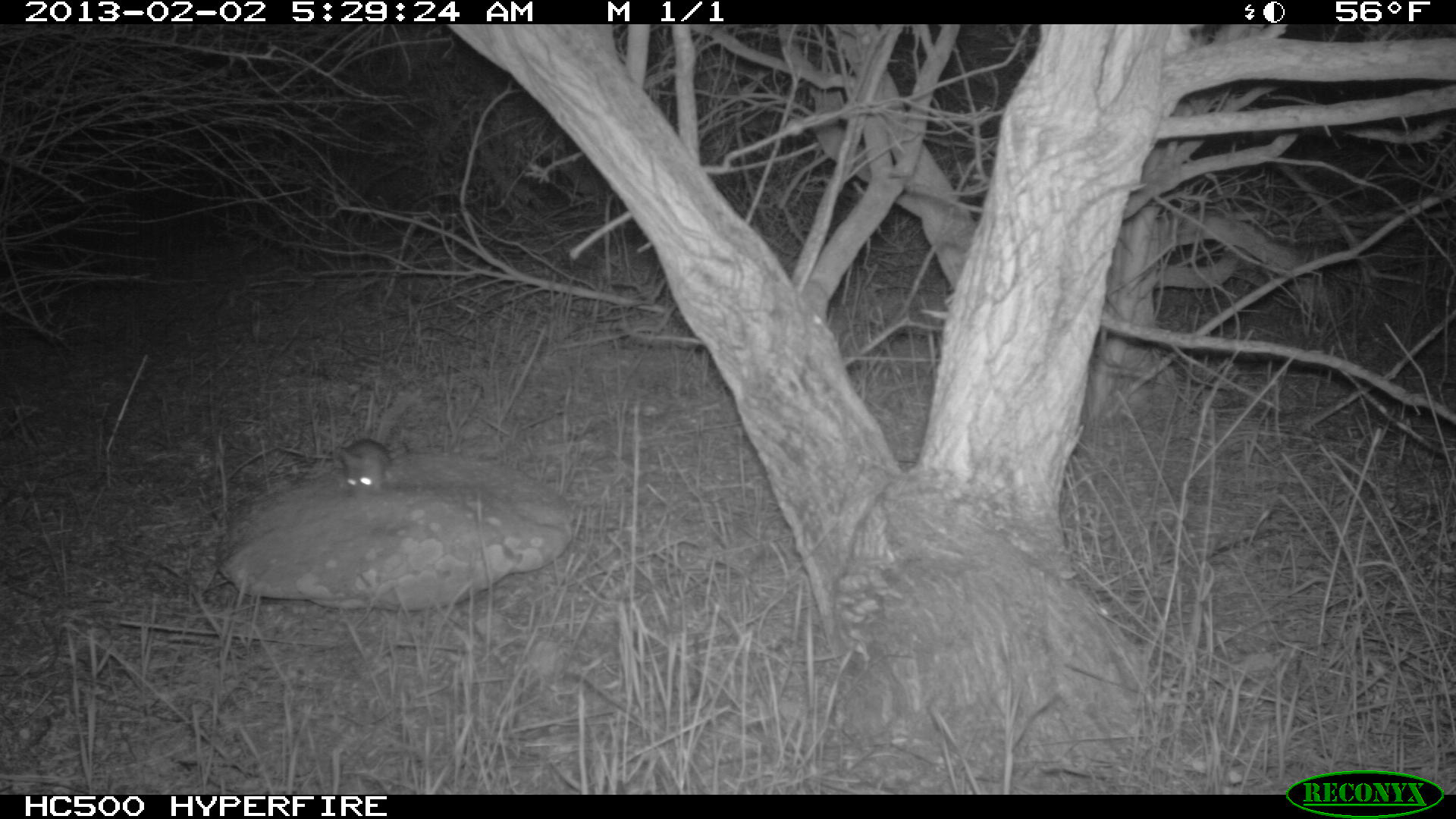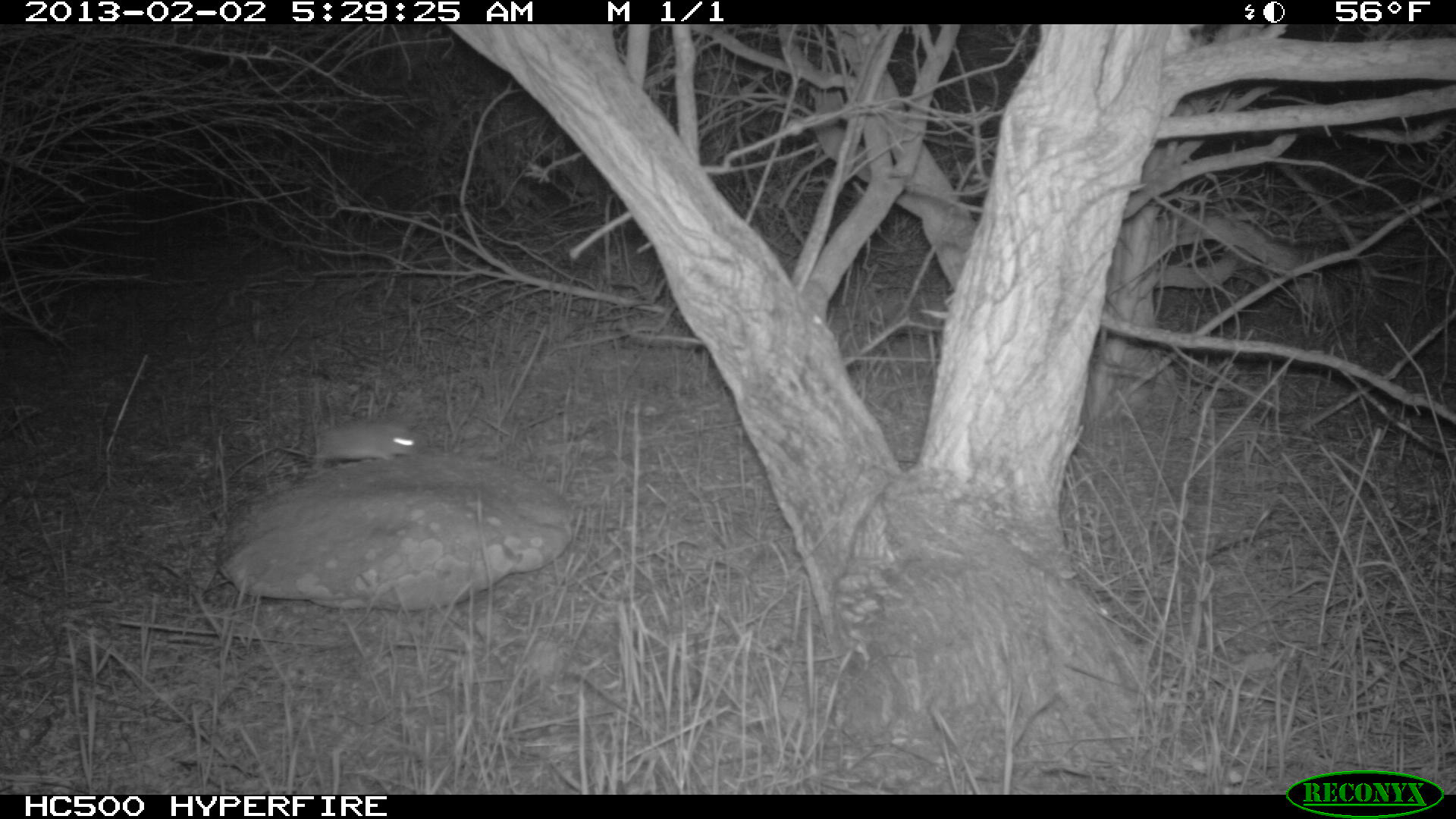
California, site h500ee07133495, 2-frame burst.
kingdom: Animalia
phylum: Chordata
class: Mammalia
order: Rodentia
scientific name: Rodentia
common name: rodent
Rodent (Rodentia).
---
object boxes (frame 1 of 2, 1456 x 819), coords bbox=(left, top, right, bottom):
rodent: bbox=(334, 437, 391, 496)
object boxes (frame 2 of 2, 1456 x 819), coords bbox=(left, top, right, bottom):
rodent: bbox=(310, 417, 416, 463)